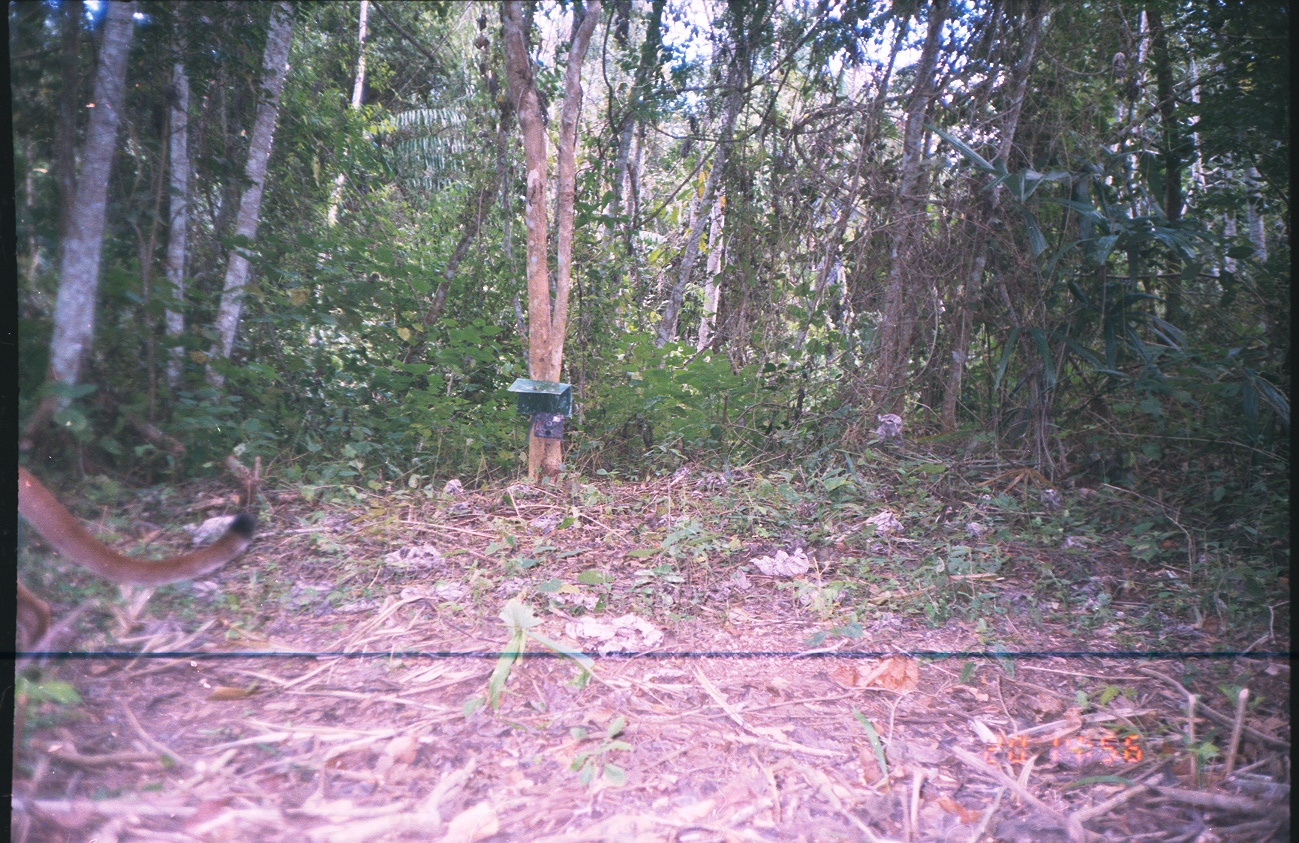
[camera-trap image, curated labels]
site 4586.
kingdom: Animalia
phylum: Chordata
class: Mammalia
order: Carnivora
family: Felidae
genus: Puma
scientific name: Puma concolor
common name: mountain lion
Puma concolor (mountain lion).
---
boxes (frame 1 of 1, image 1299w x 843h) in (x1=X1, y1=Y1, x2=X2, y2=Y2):
puma concolor: (x1=15, y1=463, x2=256, y2=673)